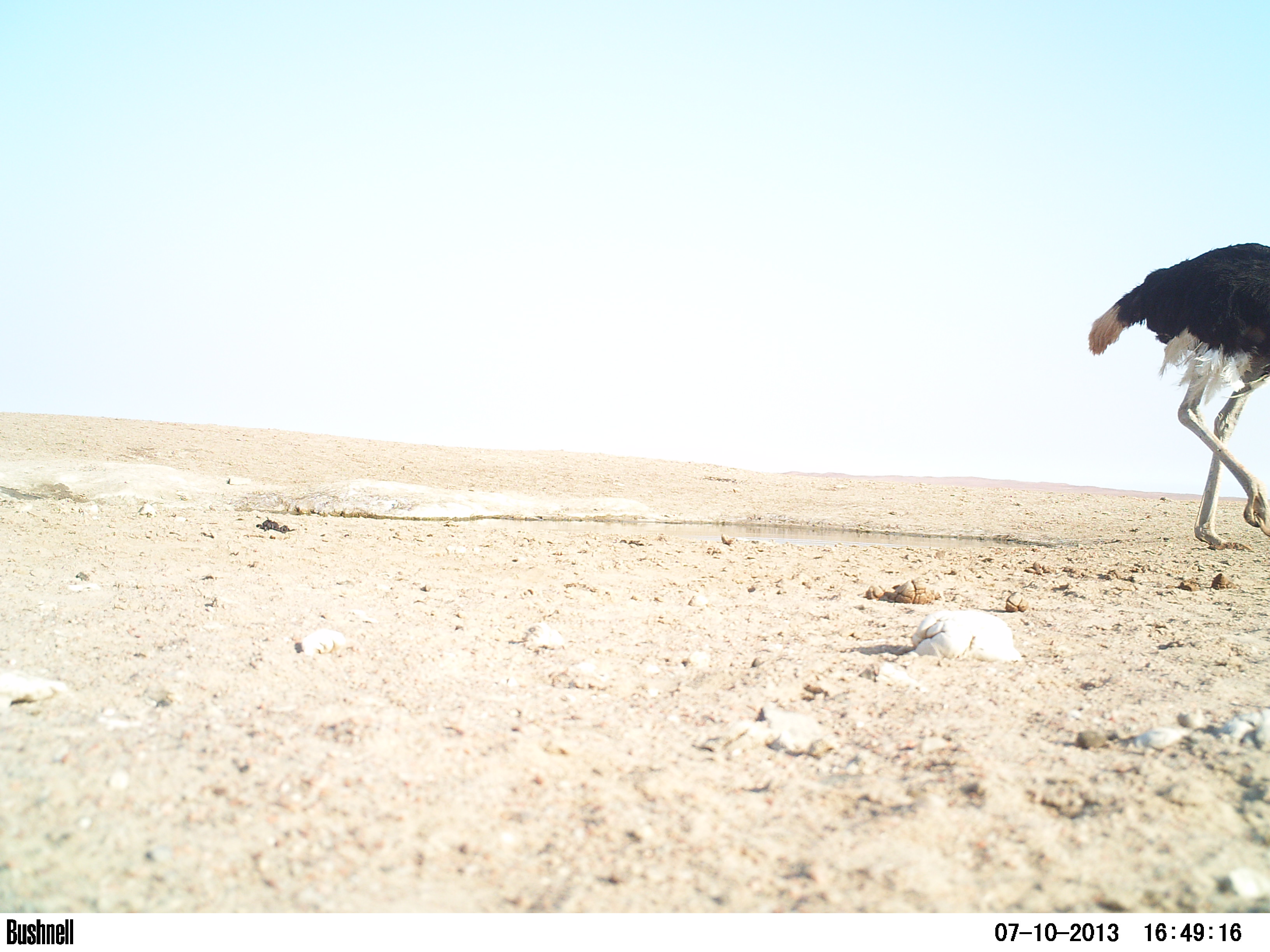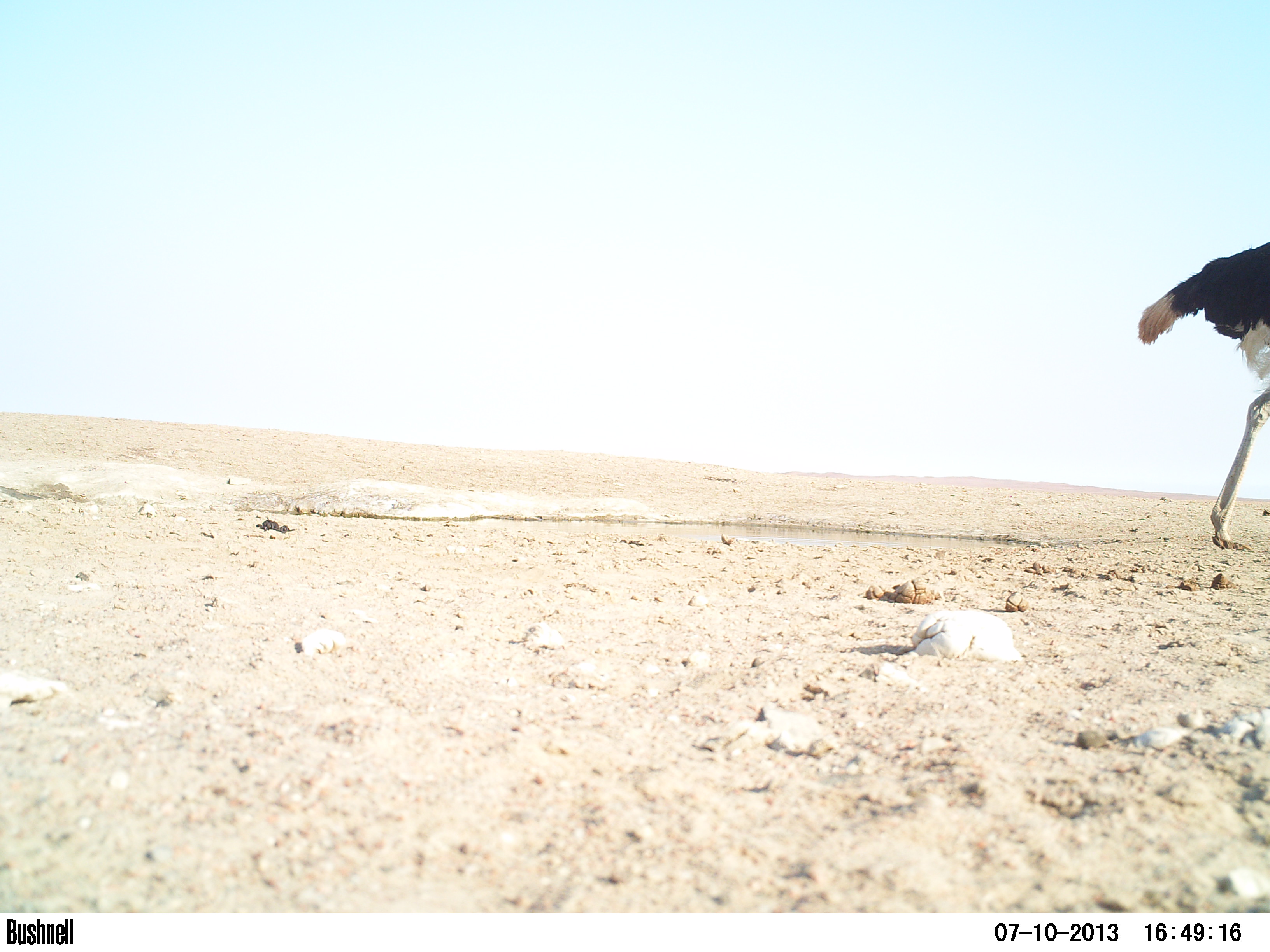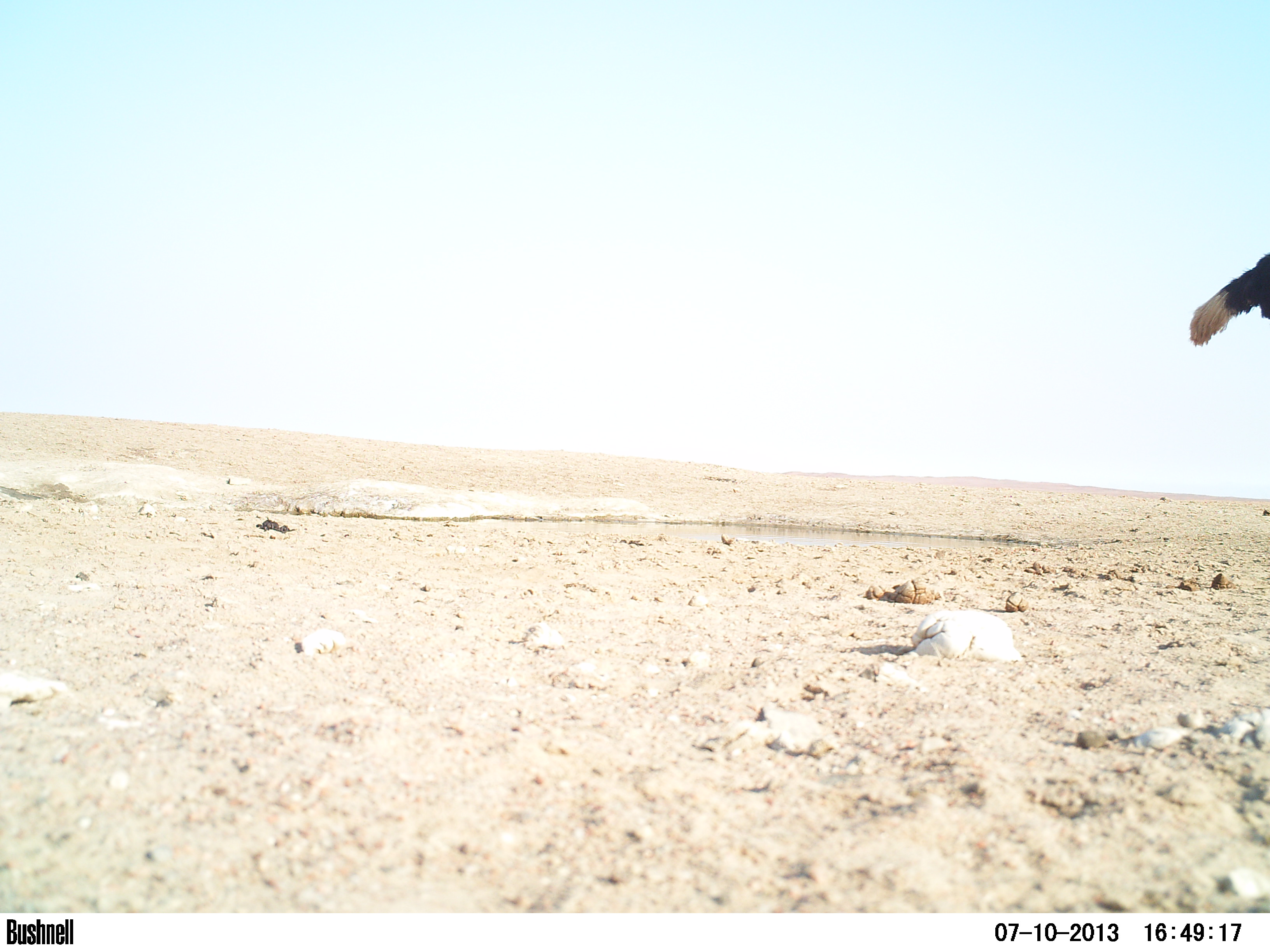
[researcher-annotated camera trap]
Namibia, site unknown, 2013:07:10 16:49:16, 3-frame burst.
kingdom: Animalia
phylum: Chordata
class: Aves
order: Struthioniformes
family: Struthionidae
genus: Struthio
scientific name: Struthio camelus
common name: common ostrich